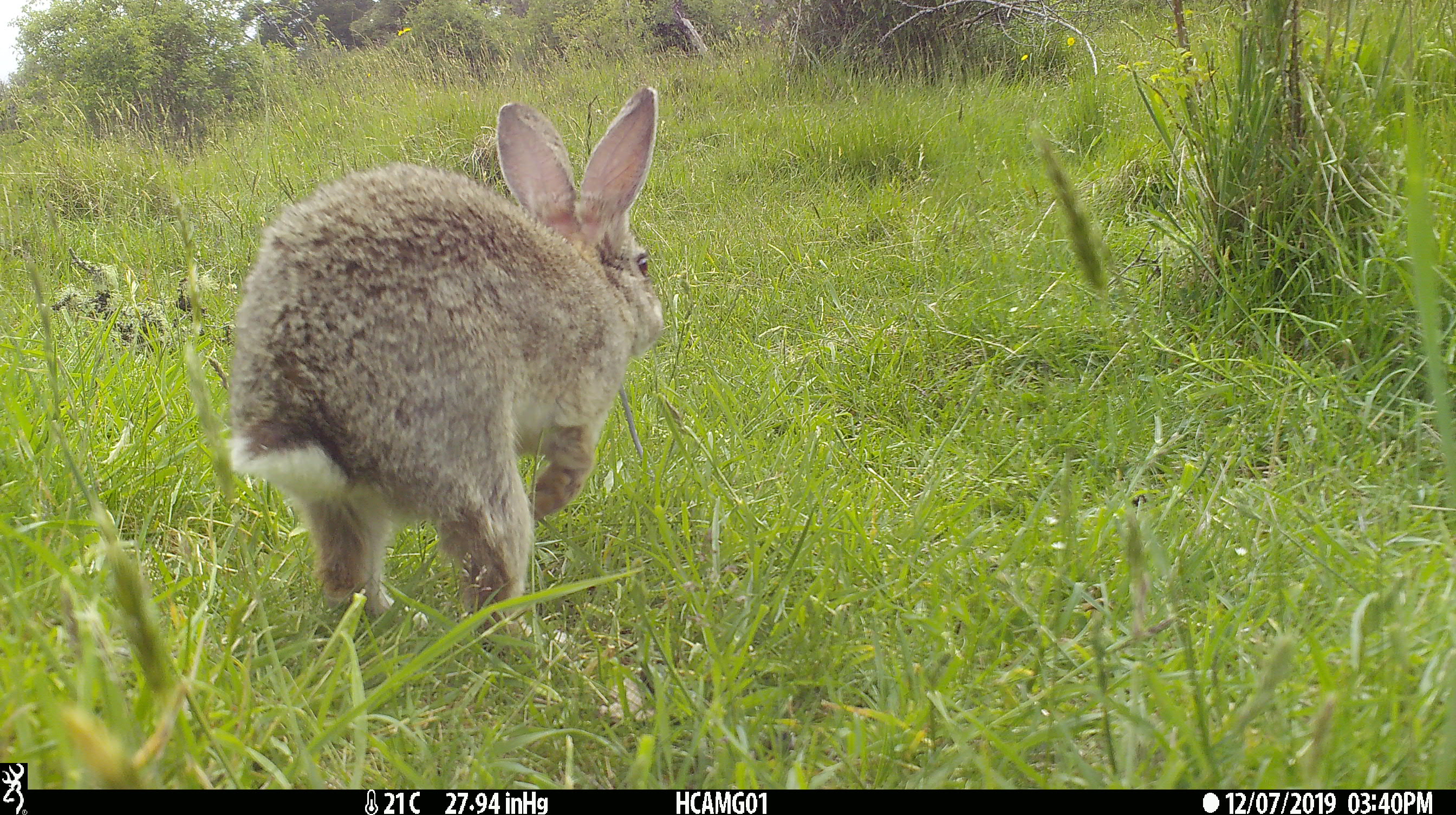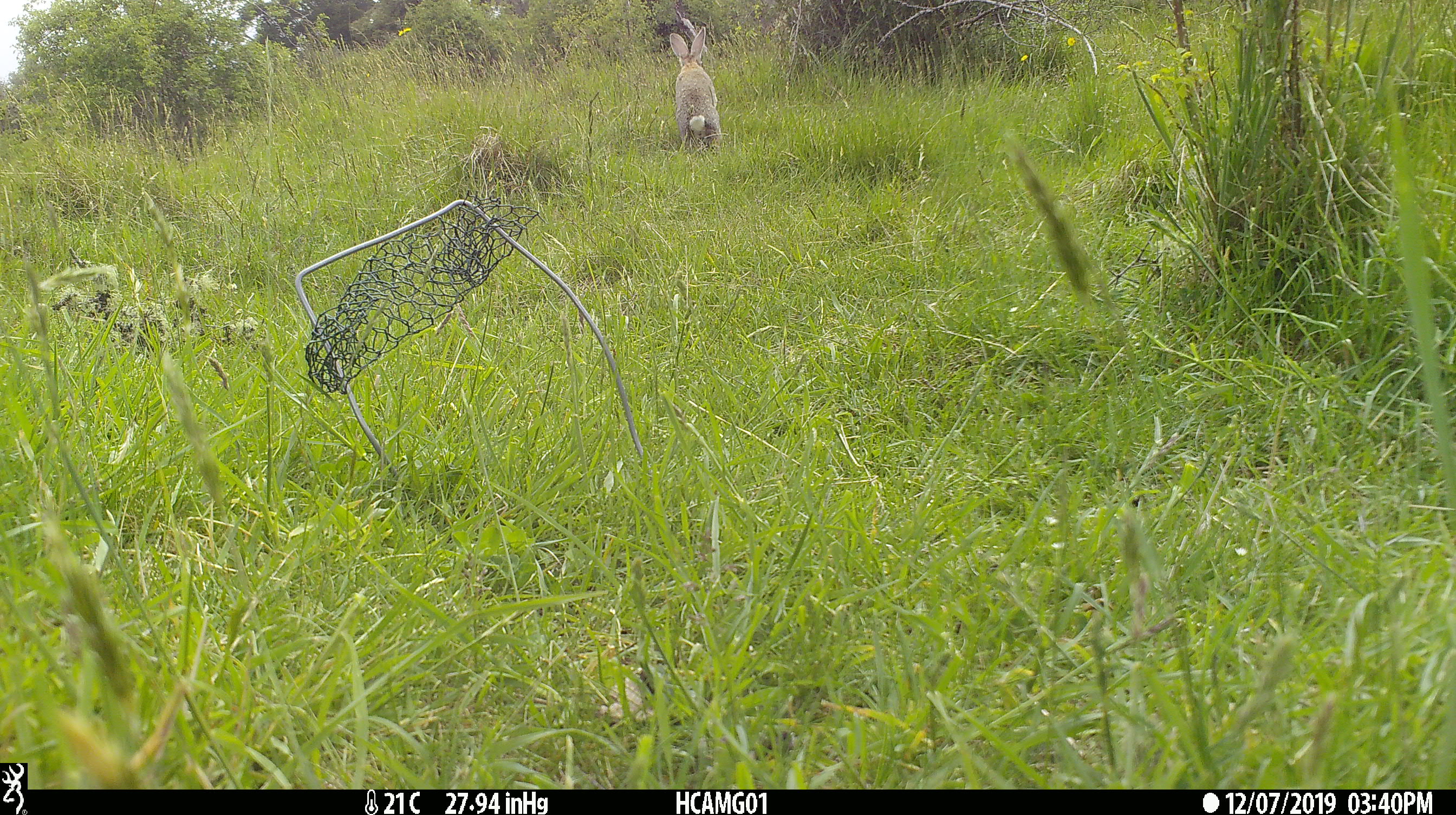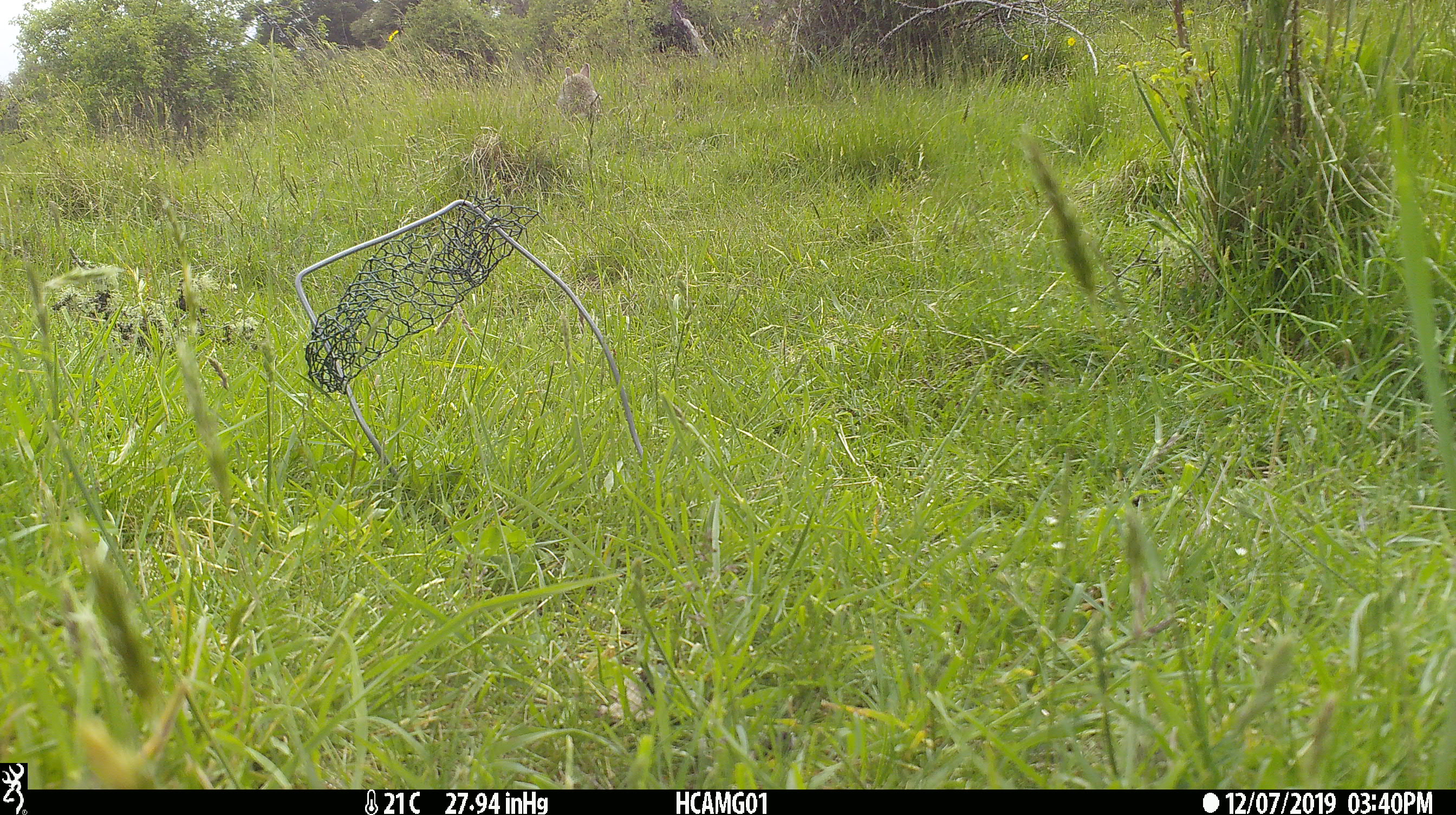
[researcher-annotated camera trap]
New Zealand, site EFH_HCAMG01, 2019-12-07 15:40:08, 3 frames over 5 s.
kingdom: Animalia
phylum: Chordata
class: Mammalia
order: Lagomorpha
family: Leporidae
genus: Oryctolagus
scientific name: Oryctolagus cuniculus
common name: european rabbit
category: rabbit